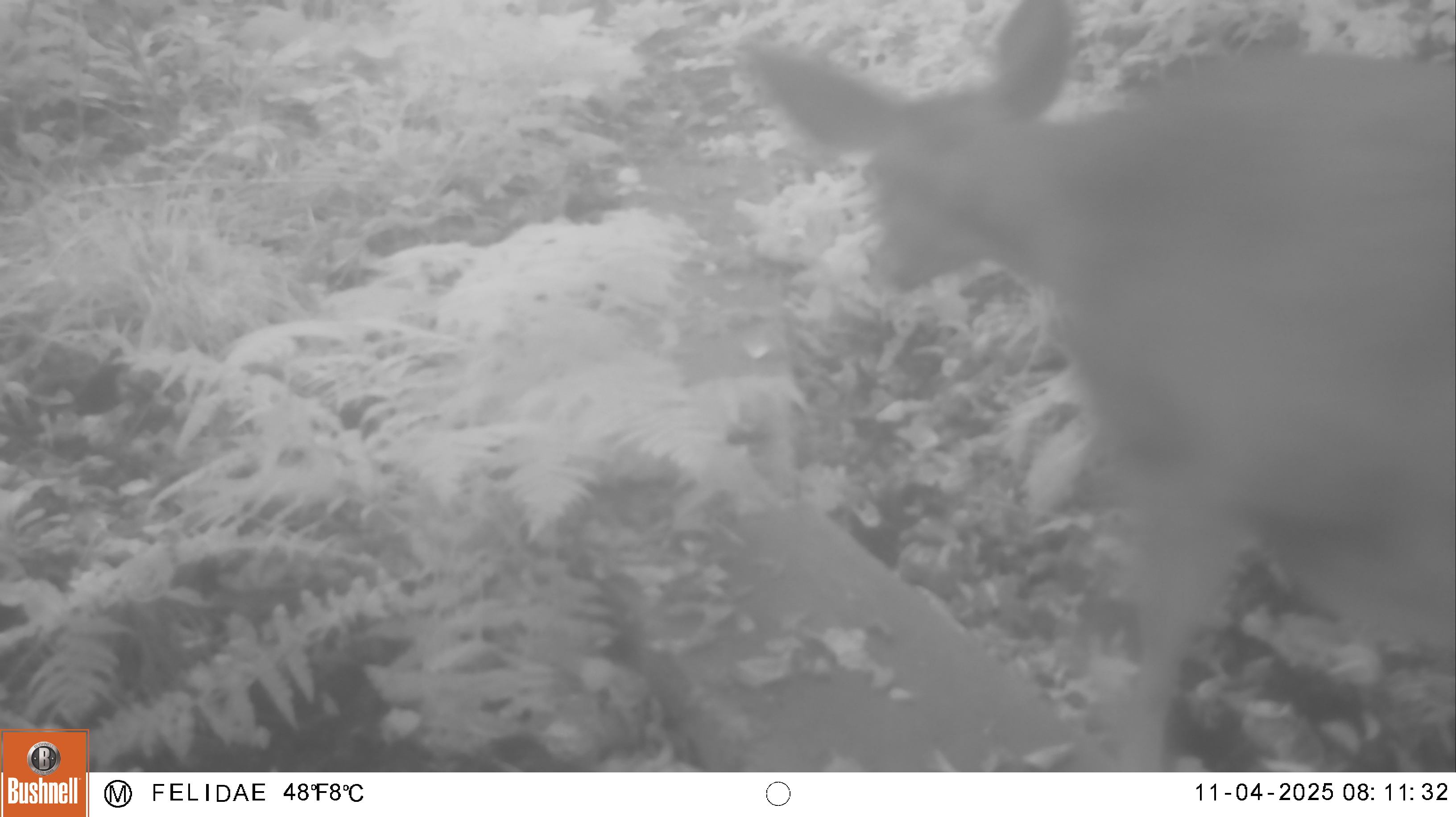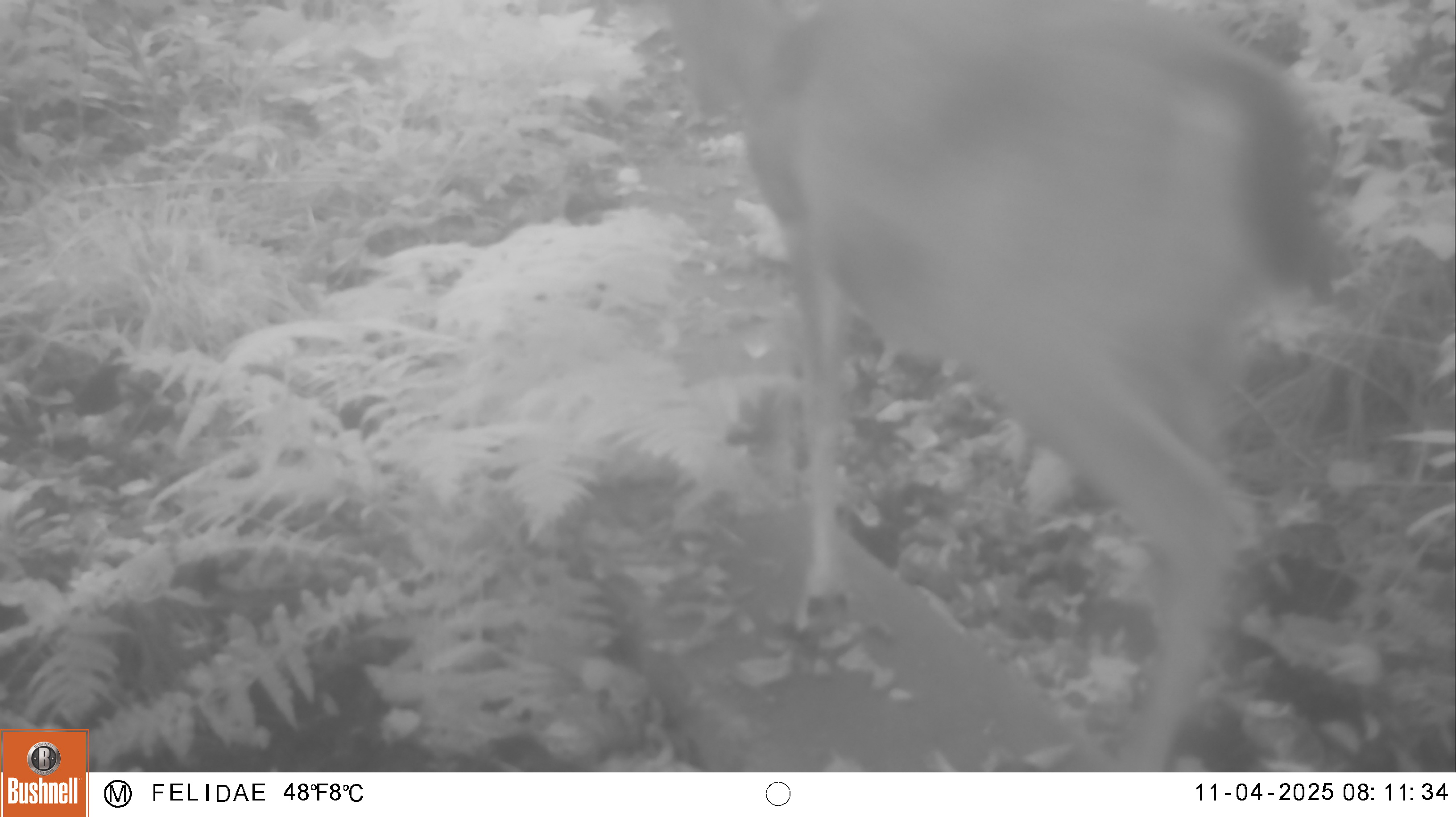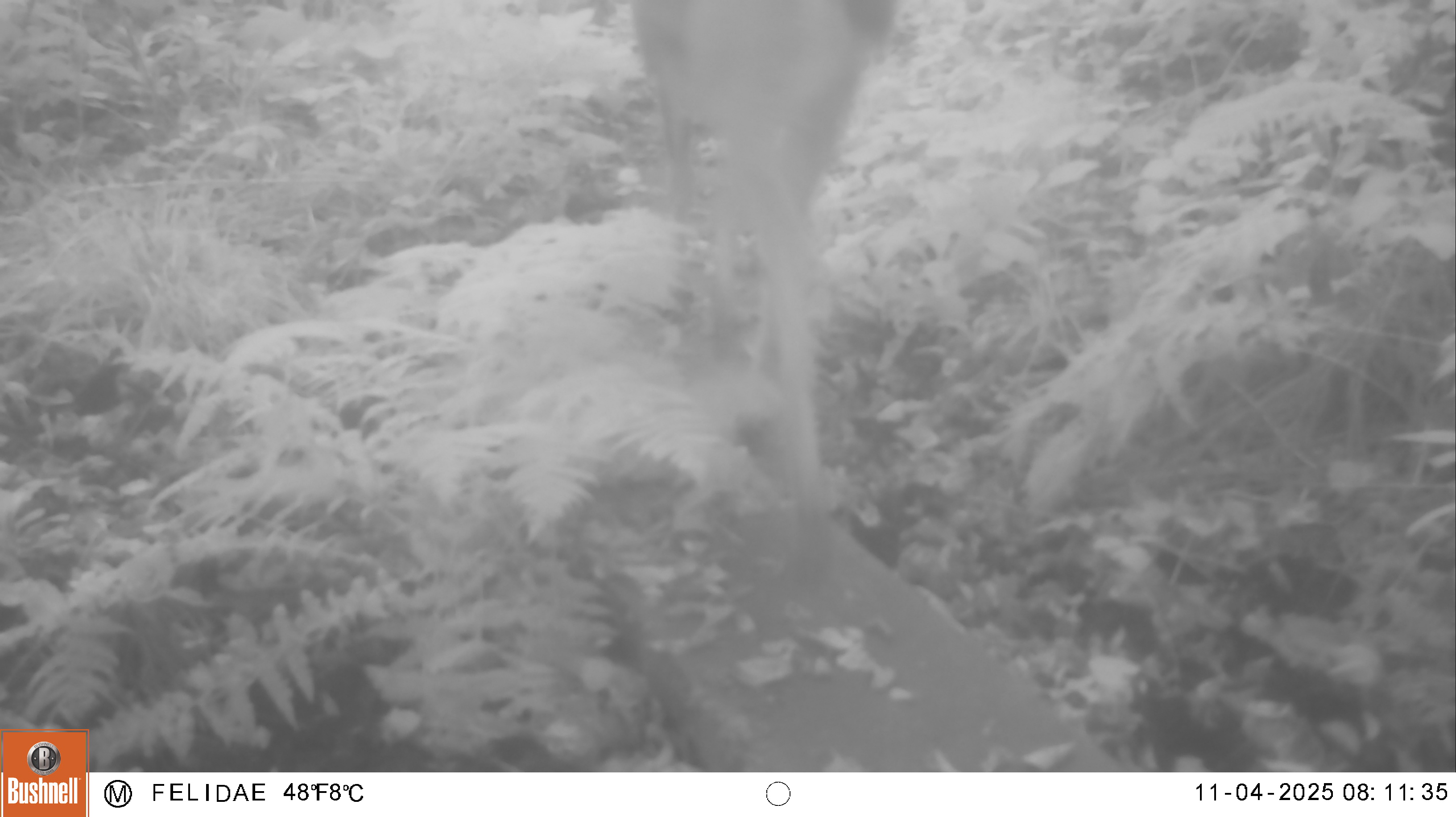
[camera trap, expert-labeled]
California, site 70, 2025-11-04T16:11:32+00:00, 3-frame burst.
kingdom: Animalia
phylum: Chordata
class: Mammalia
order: Artiodactyla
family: Cervidae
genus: Odocoileus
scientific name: Odocoileus hemionus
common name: mule deer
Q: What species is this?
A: Mule deer (Odocoileus hemionus).